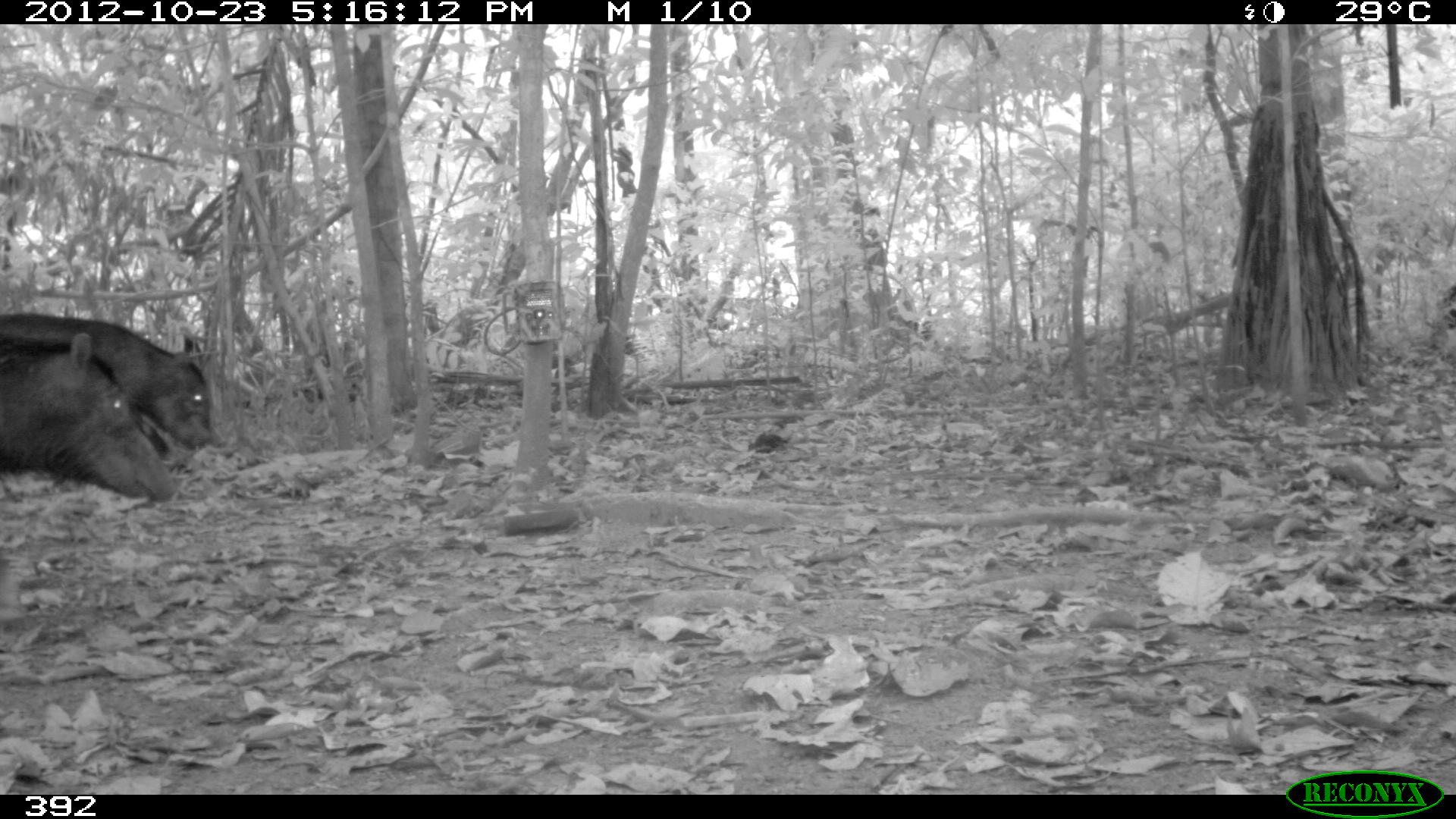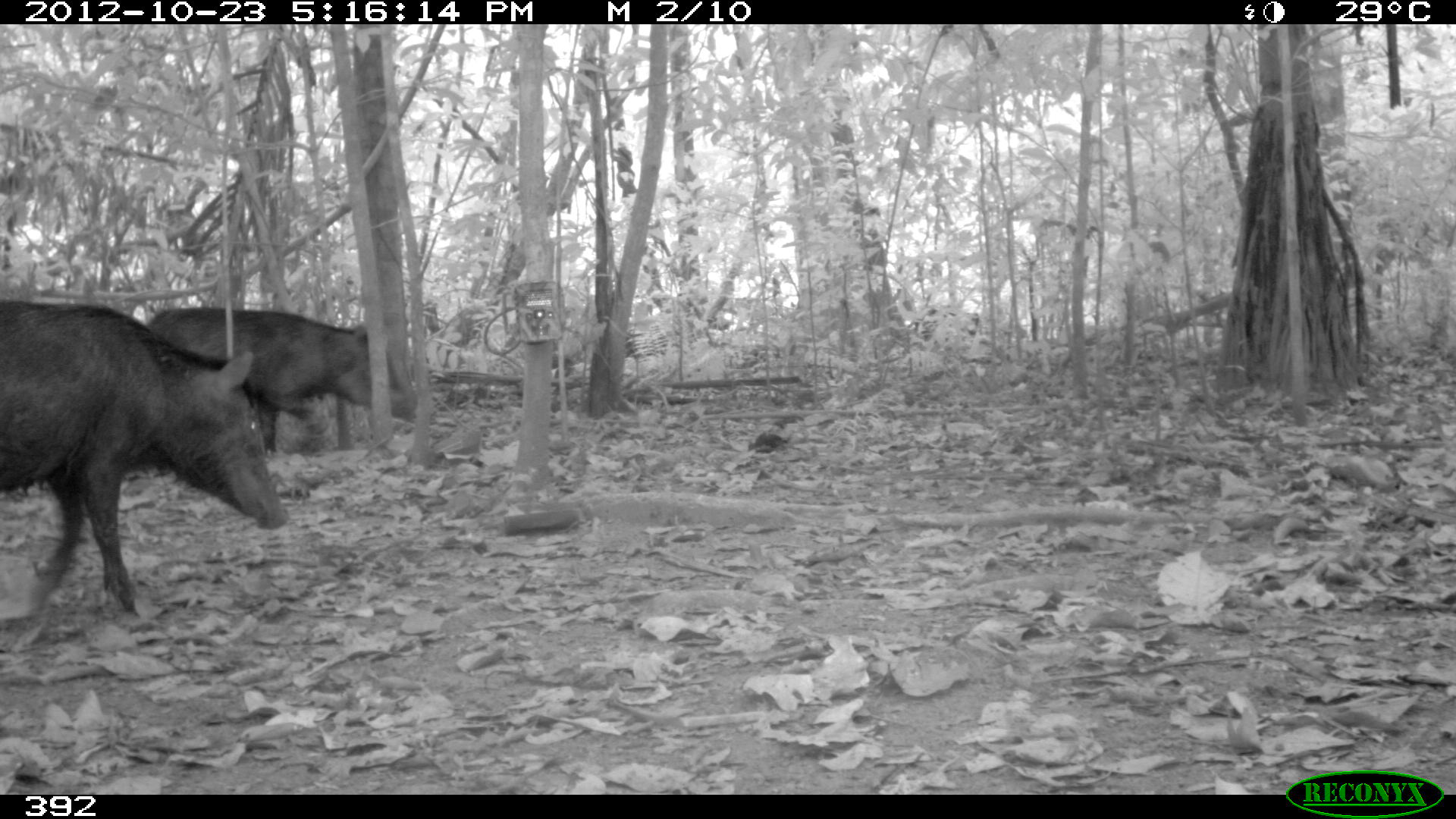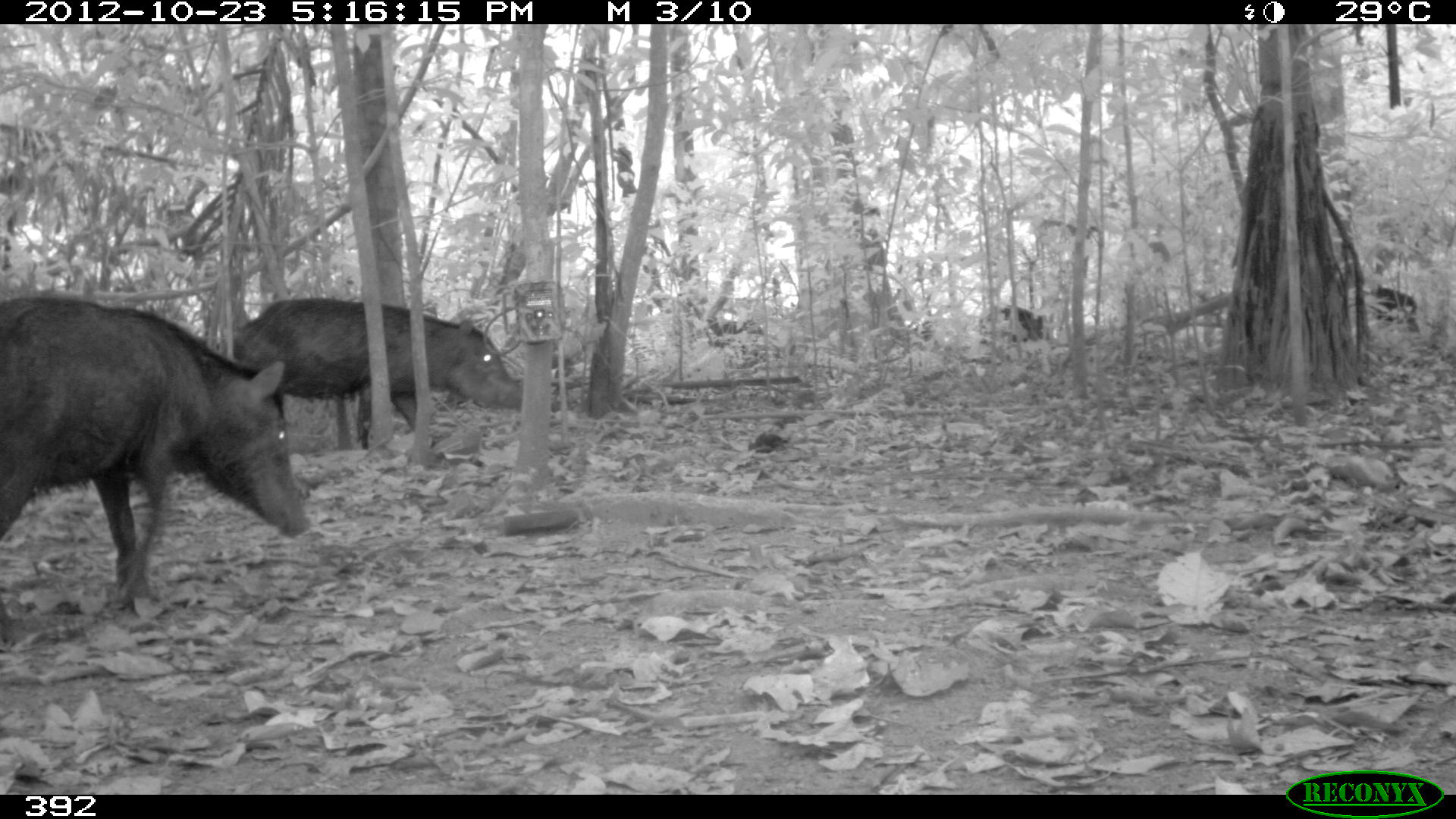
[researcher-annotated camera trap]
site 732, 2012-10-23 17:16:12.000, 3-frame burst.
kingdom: Animalia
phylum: Chordata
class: Mammalia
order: Artiodactyla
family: Tayassuidae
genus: Tayassu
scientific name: Tayassu pecari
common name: white-lipped peccary